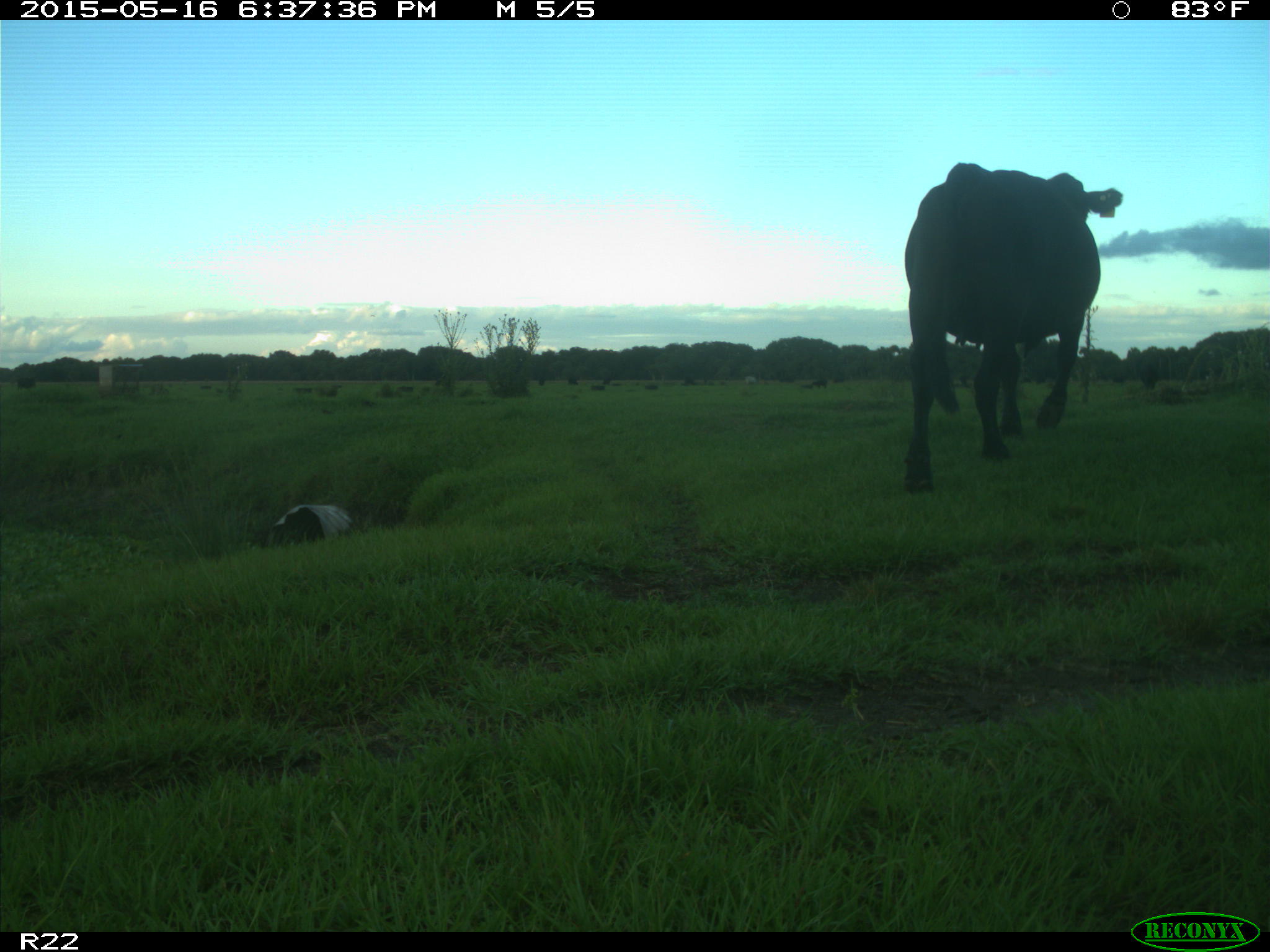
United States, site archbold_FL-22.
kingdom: Animalia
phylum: Chordata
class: Mammalia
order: Artiodactyla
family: Bovidae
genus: Bos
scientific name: Bos taurus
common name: domestic cow